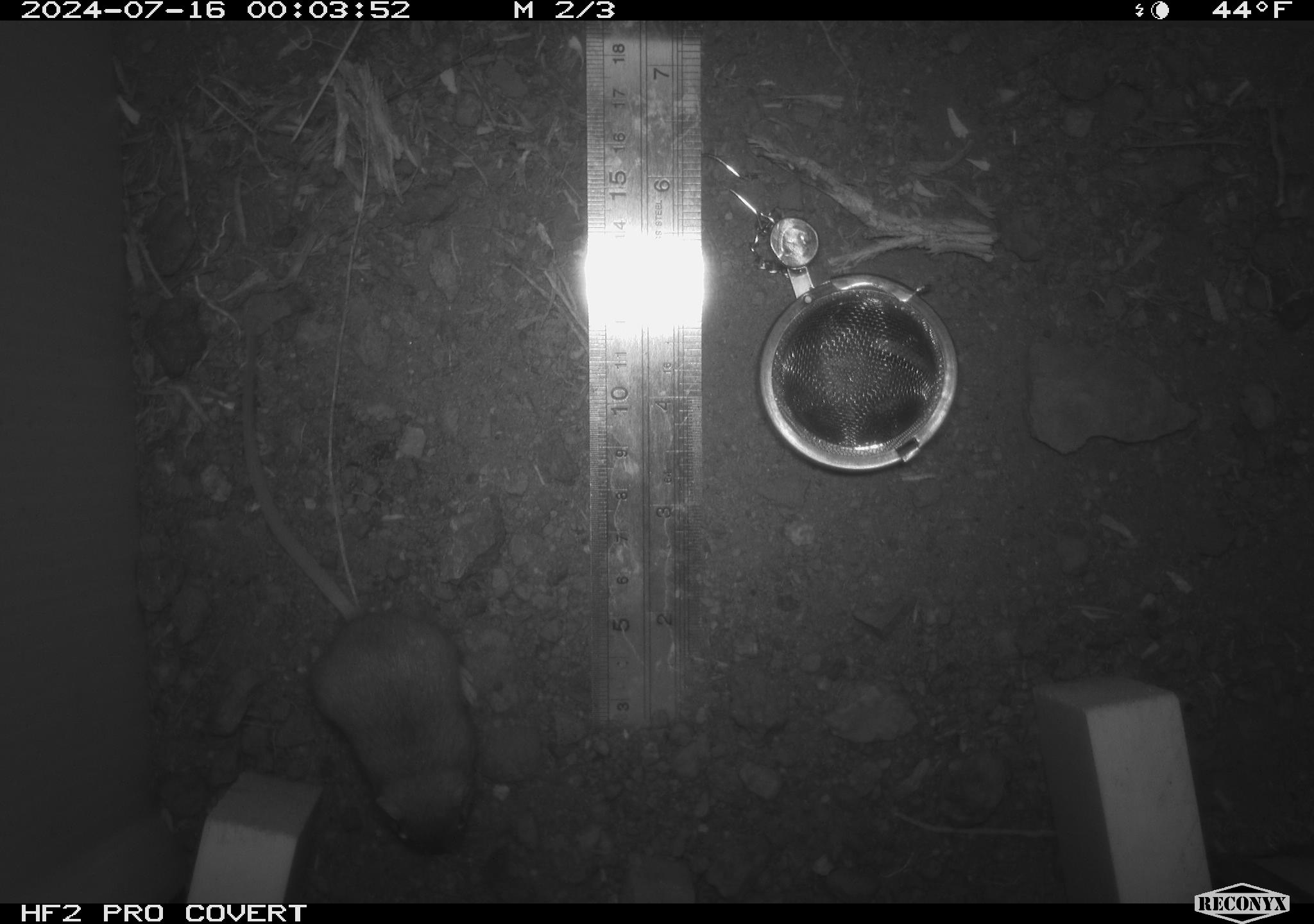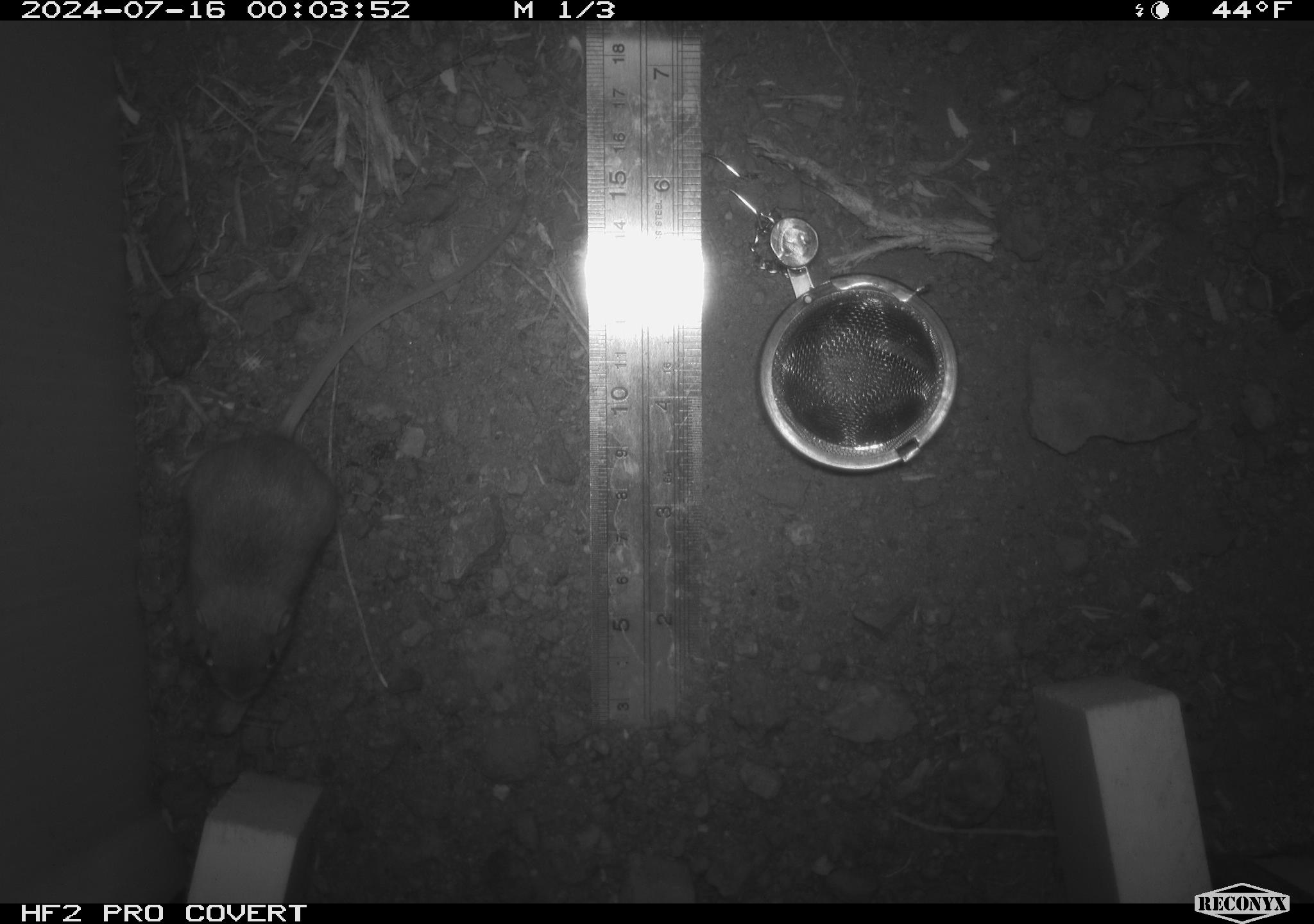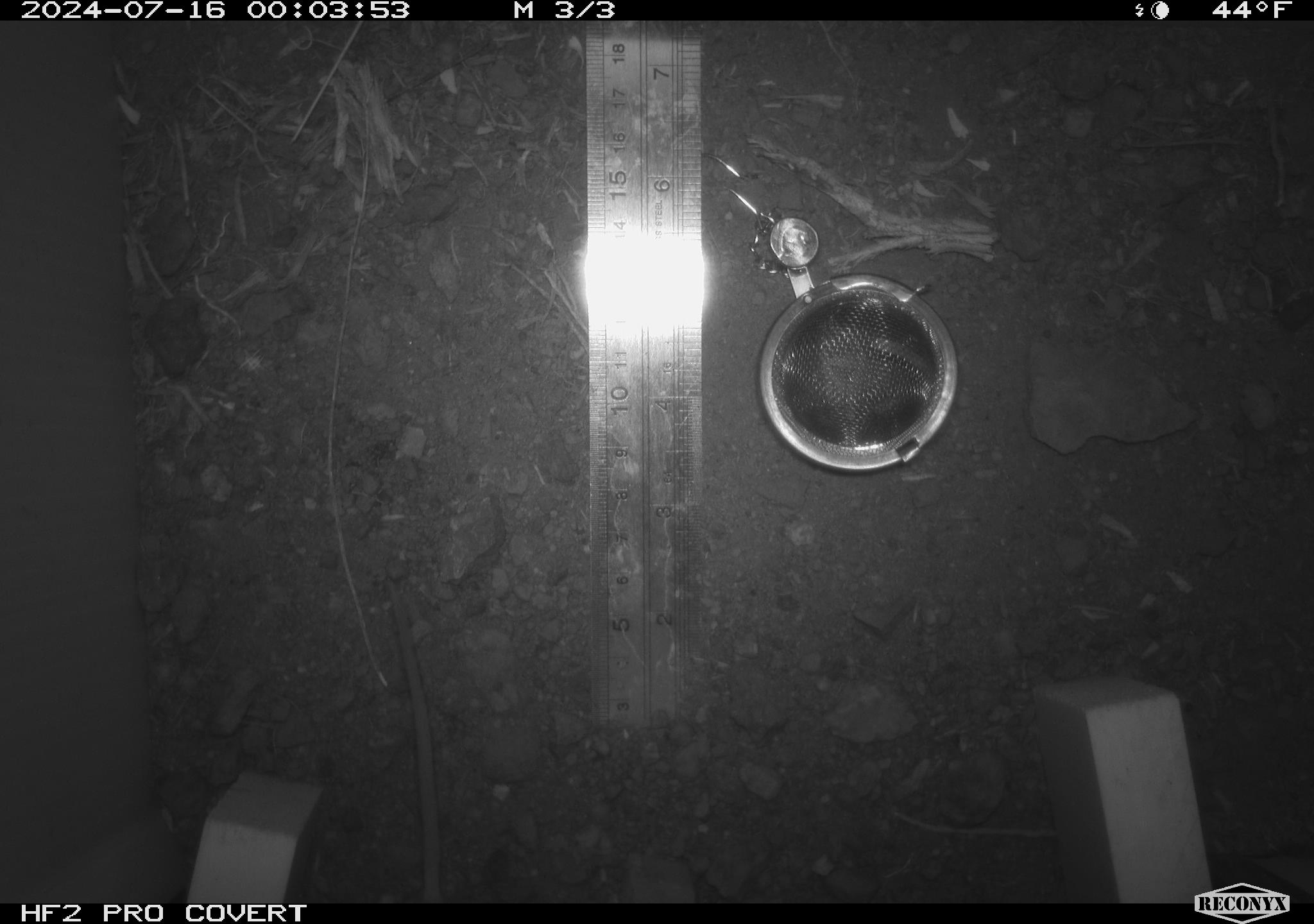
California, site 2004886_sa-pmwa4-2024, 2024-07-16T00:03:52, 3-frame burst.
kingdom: Animalia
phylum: Chordata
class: Mammalia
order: Rodentia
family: Heteromyidae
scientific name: Heteromyidae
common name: kangaroo rats and pocket mice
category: heteromyidae family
Heteromyidae family (kangaroo rats and pocket mice) (Heteromyidae).